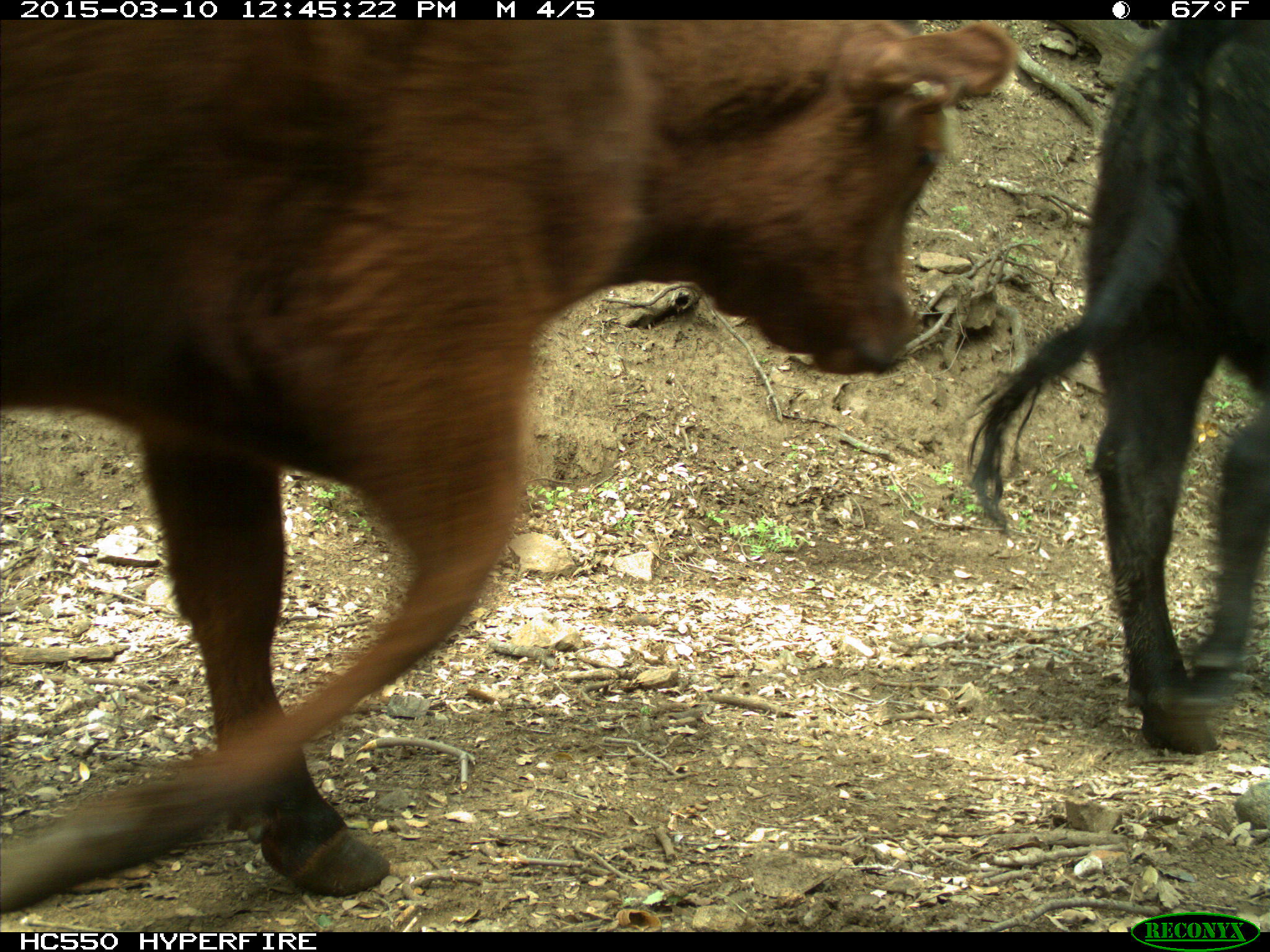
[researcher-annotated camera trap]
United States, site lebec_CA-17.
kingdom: Animalia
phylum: Chordata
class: Mammalia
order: Artiodactyla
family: Bovidae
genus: Bos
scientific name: Bos taurus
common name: domestic cow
Bos taurus (domestic cow).